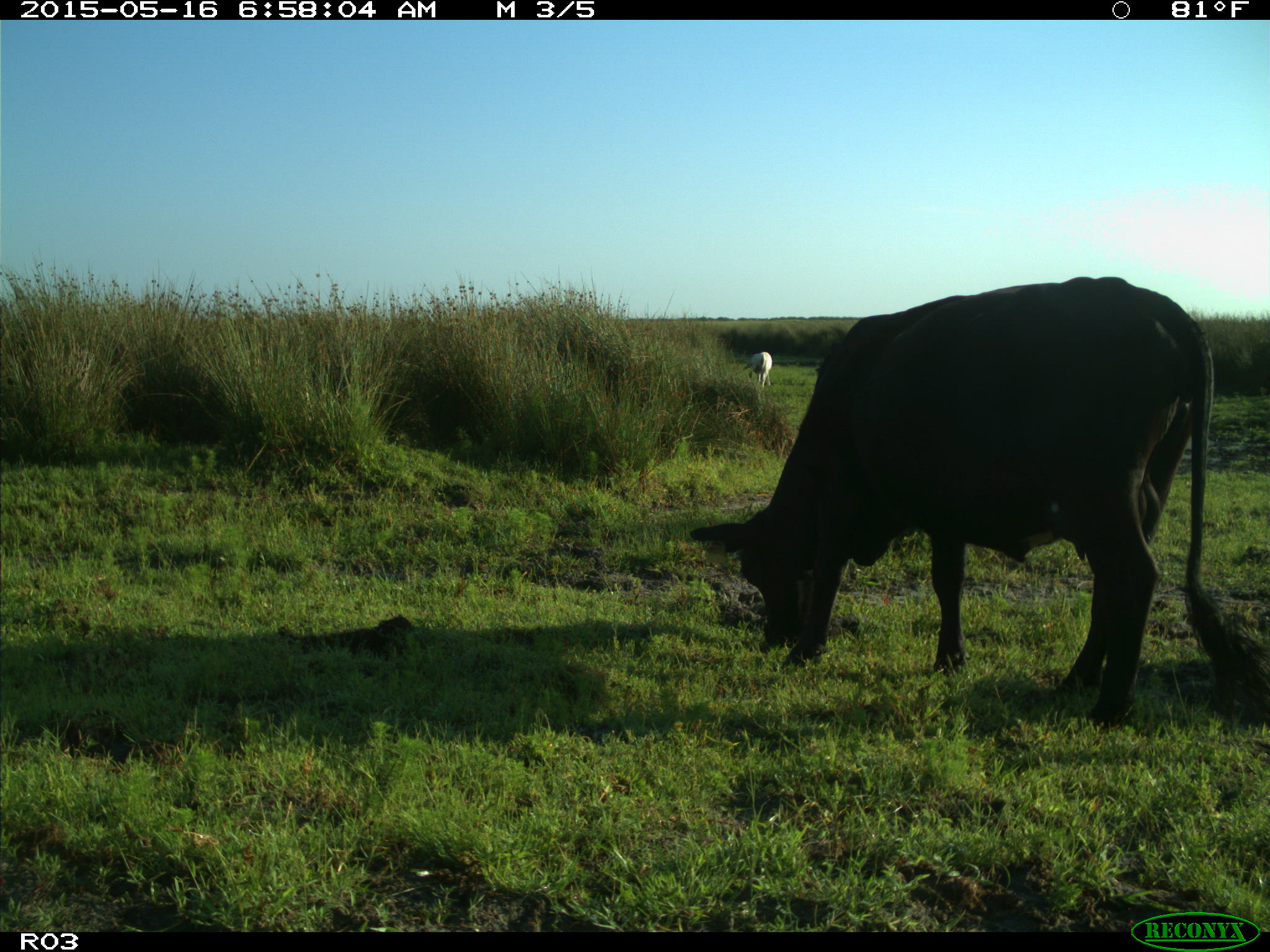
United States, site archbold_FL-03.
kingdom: Animalia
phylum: Chordata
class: Mammalia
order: Artiodactyla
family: Bovidae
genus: Bos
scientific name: Bos taurus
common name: domestic cow